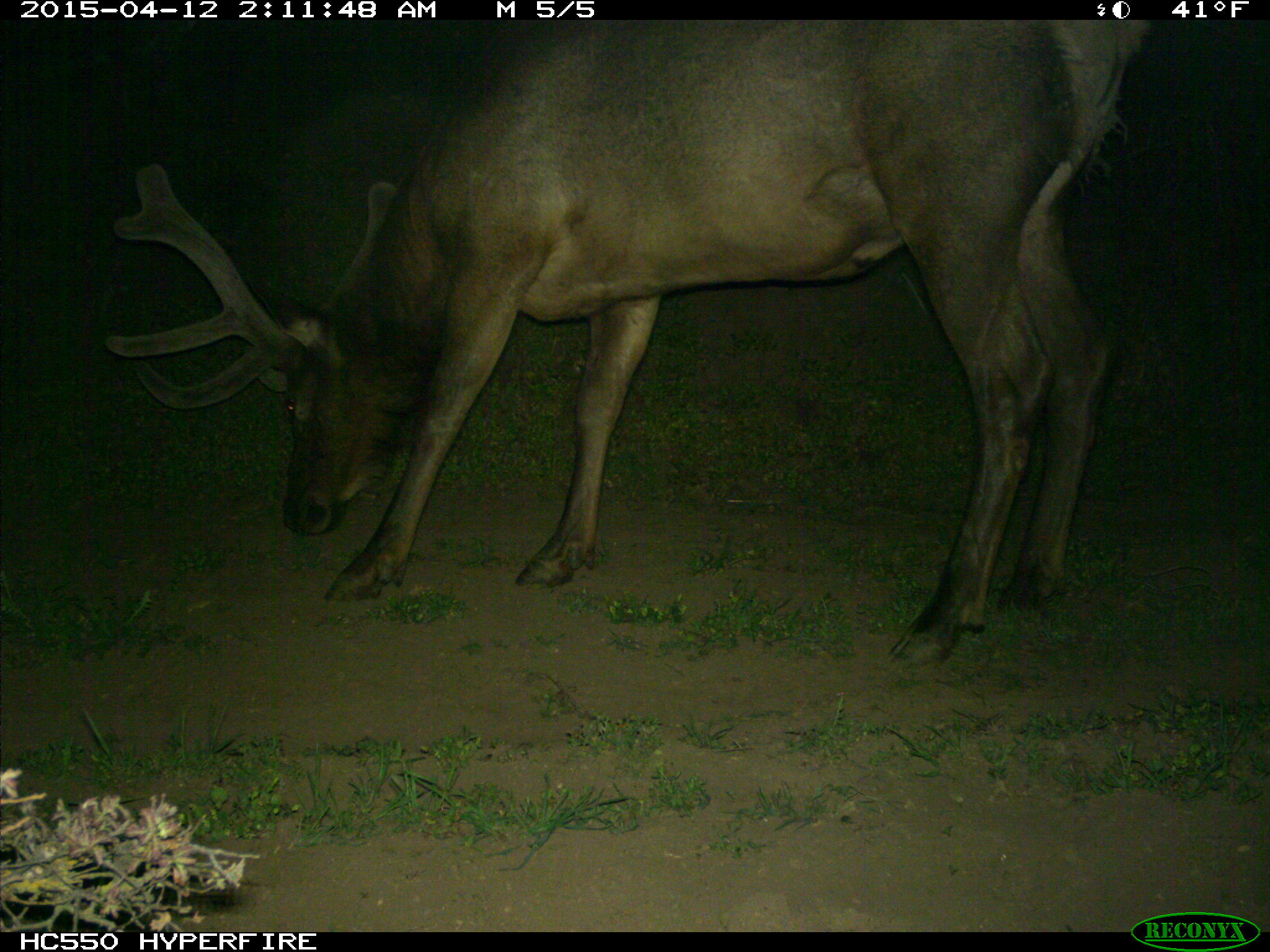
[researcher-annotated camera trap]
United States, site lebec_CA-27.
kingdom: Animalia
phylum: Chordata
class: Mammalia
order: Artiodactyla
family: Cervidae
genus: Cervus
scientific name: Cervus canadensis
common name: elk